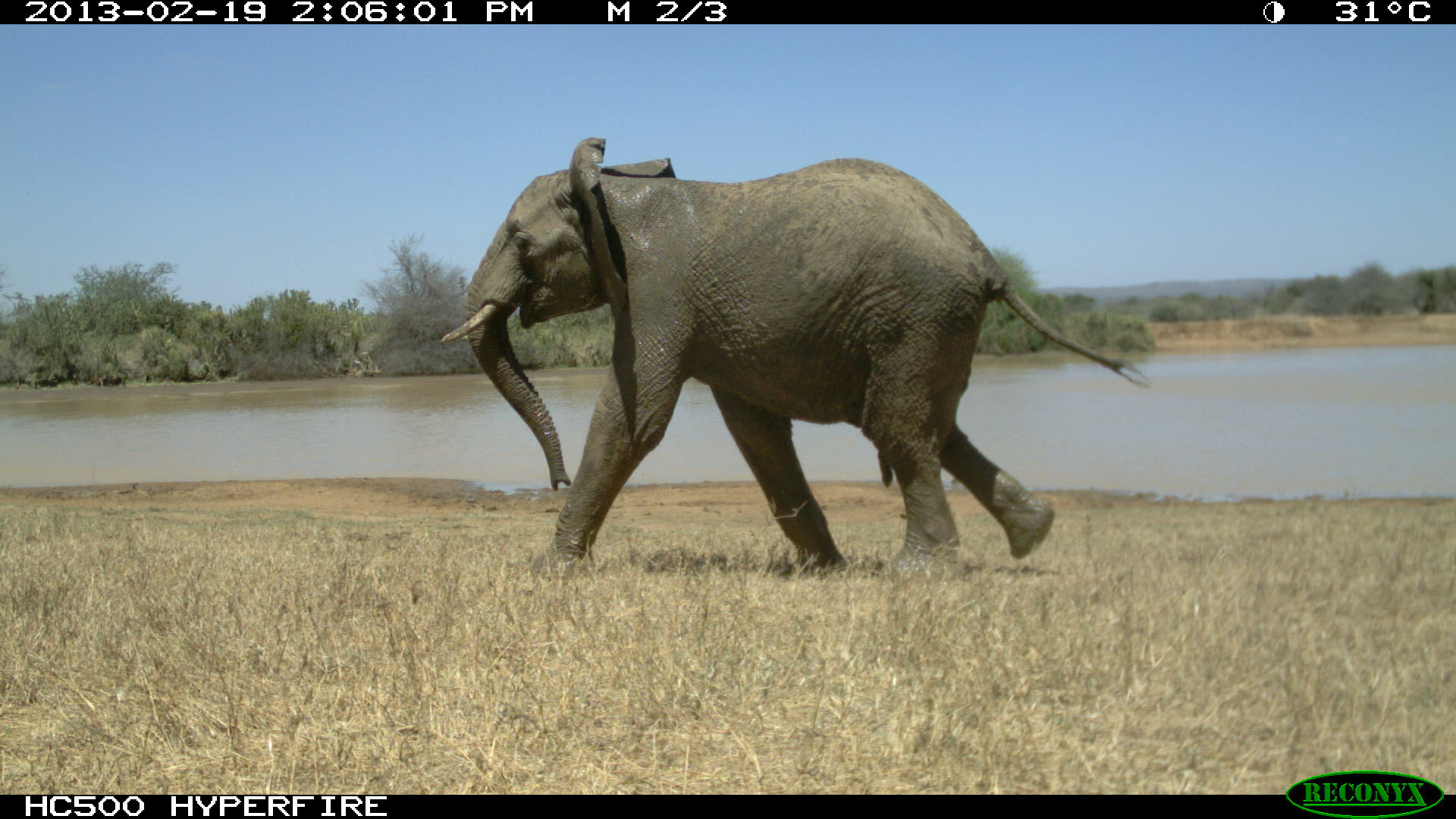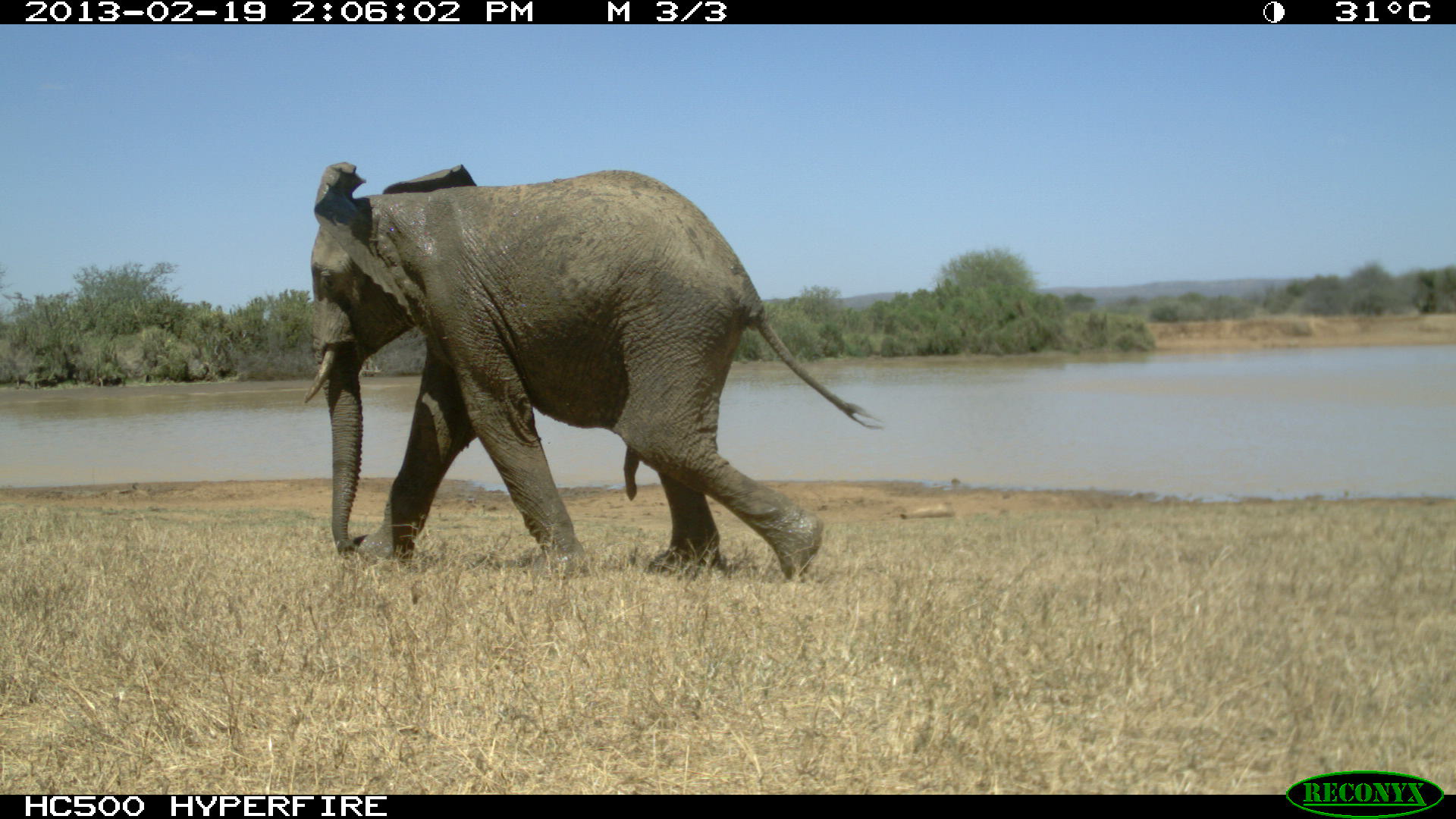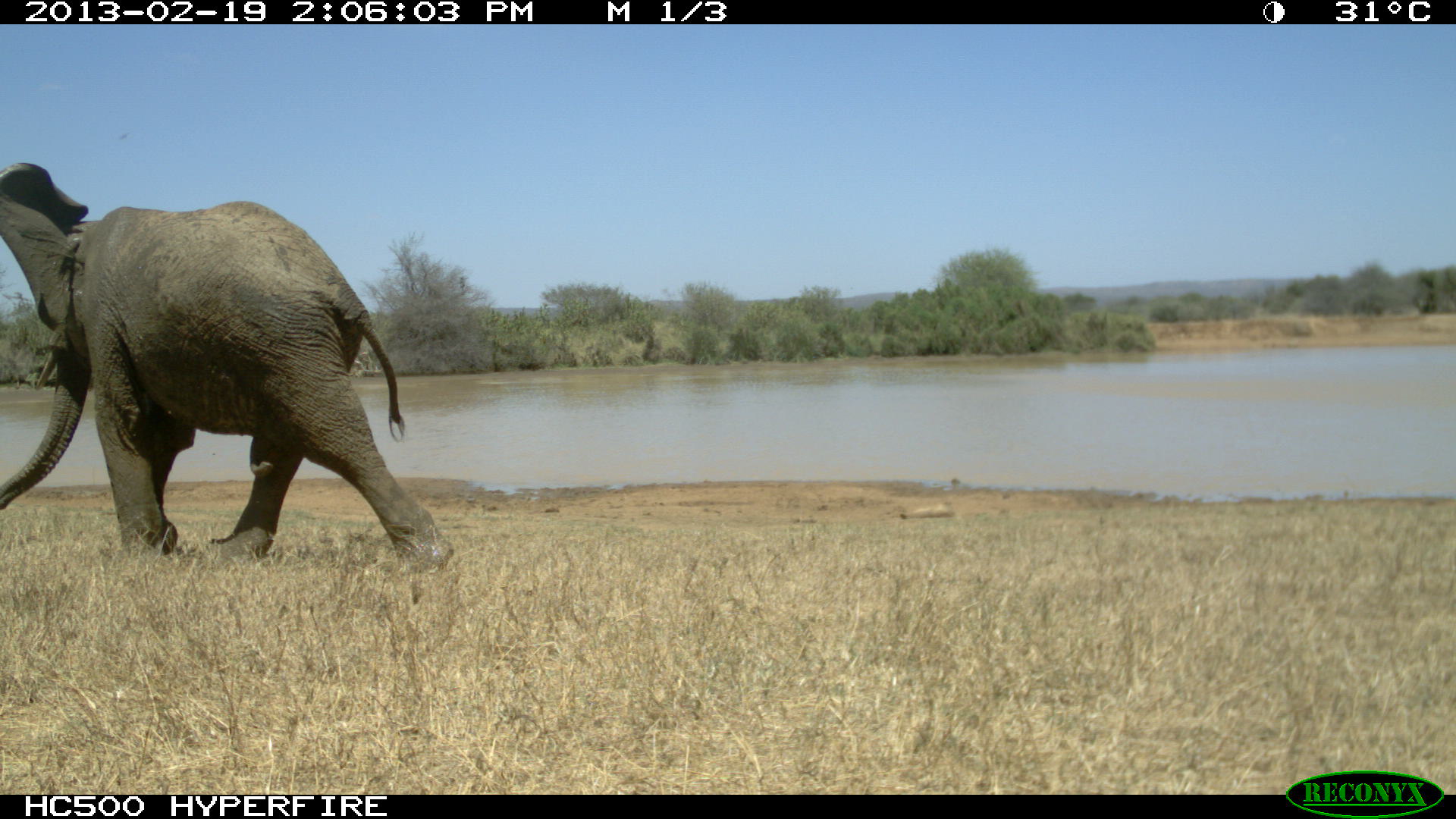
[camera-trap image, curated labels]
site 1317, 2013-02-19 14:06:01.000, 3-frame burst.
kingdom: Animalia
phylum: Chordata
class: Mammalia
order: Proboscidea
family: Elephantidae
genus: Loxodonta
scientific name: Loxodonta africana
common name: african bush elephant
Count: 1.